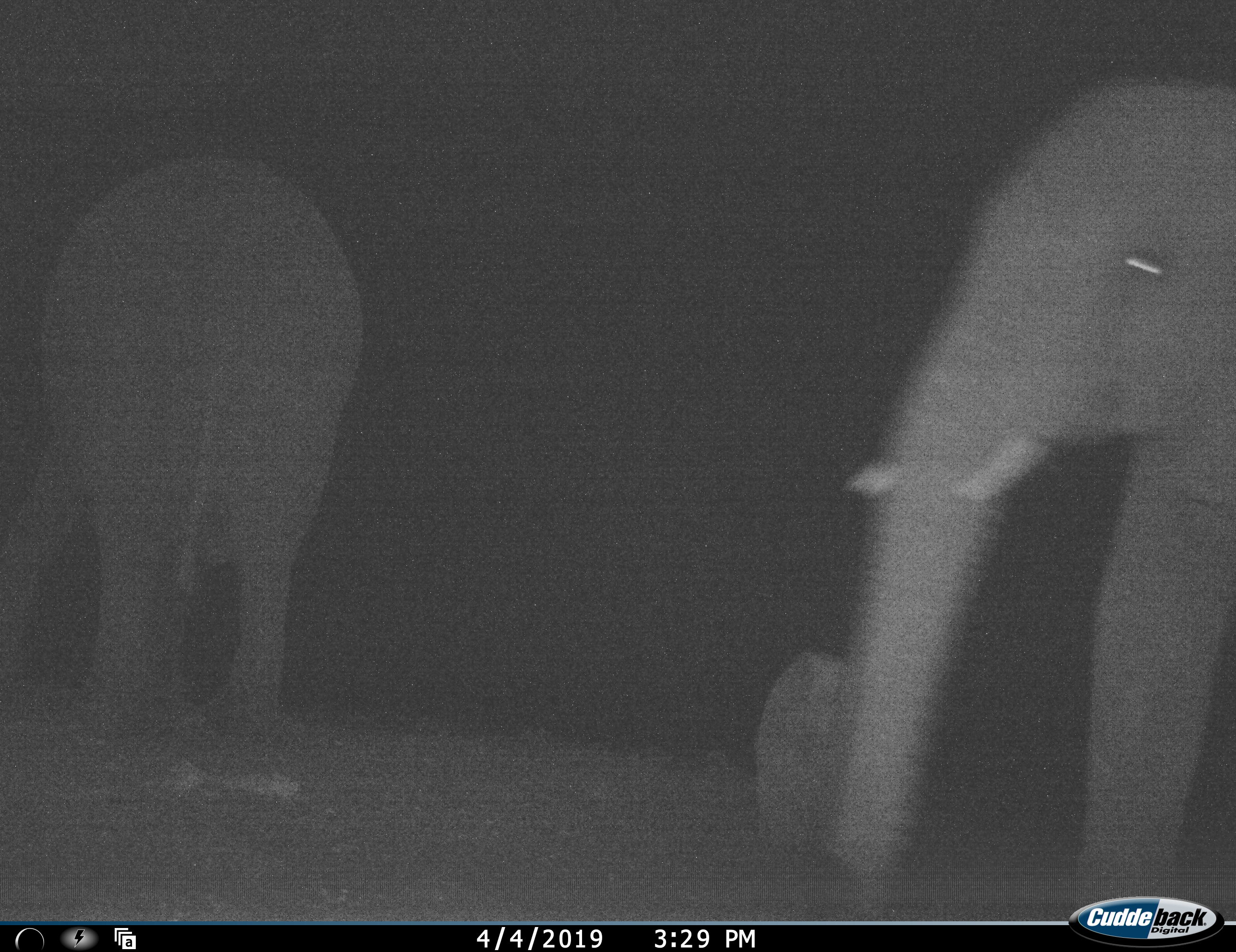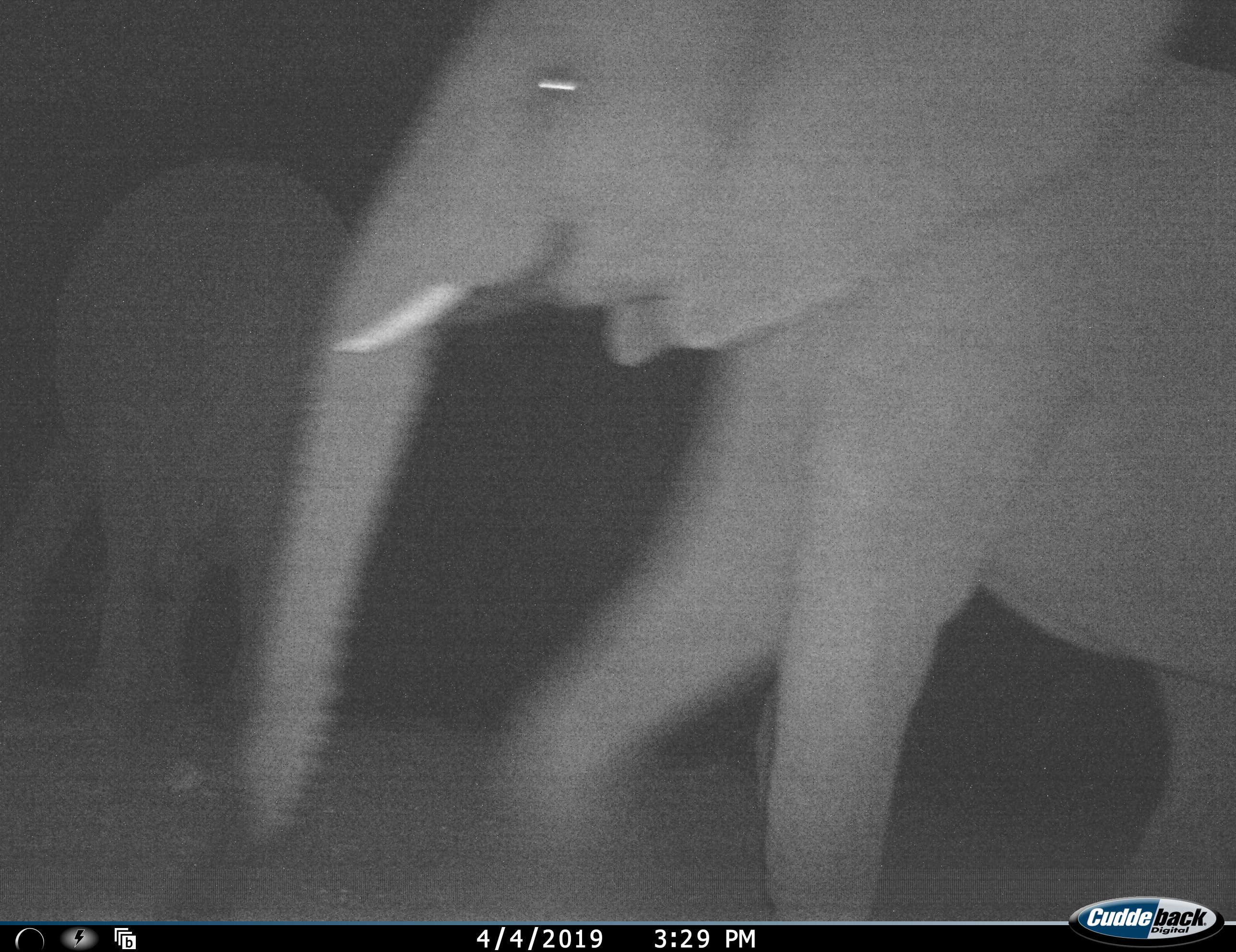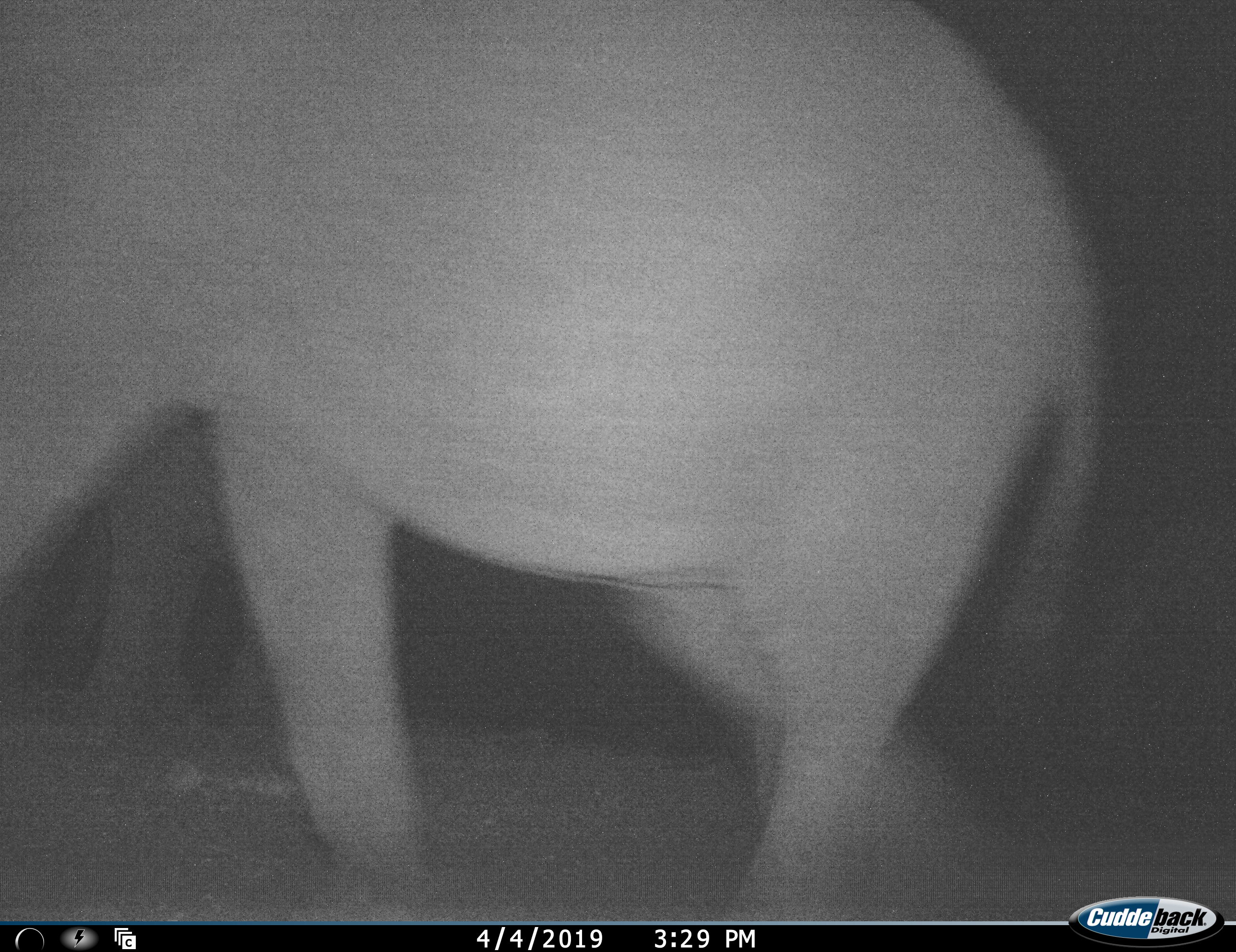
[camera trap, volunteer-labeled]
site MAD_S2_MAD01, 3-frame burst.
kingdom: Animalia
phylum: Chordata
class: Mammalia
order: Proboscidea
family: Elephantidae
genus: Loxodonta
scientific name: Loxodonta africana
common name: african bush elephant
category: elephant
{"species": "elephant (african bush elephant) (Loxodonta africana)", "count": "2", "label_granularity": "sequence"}